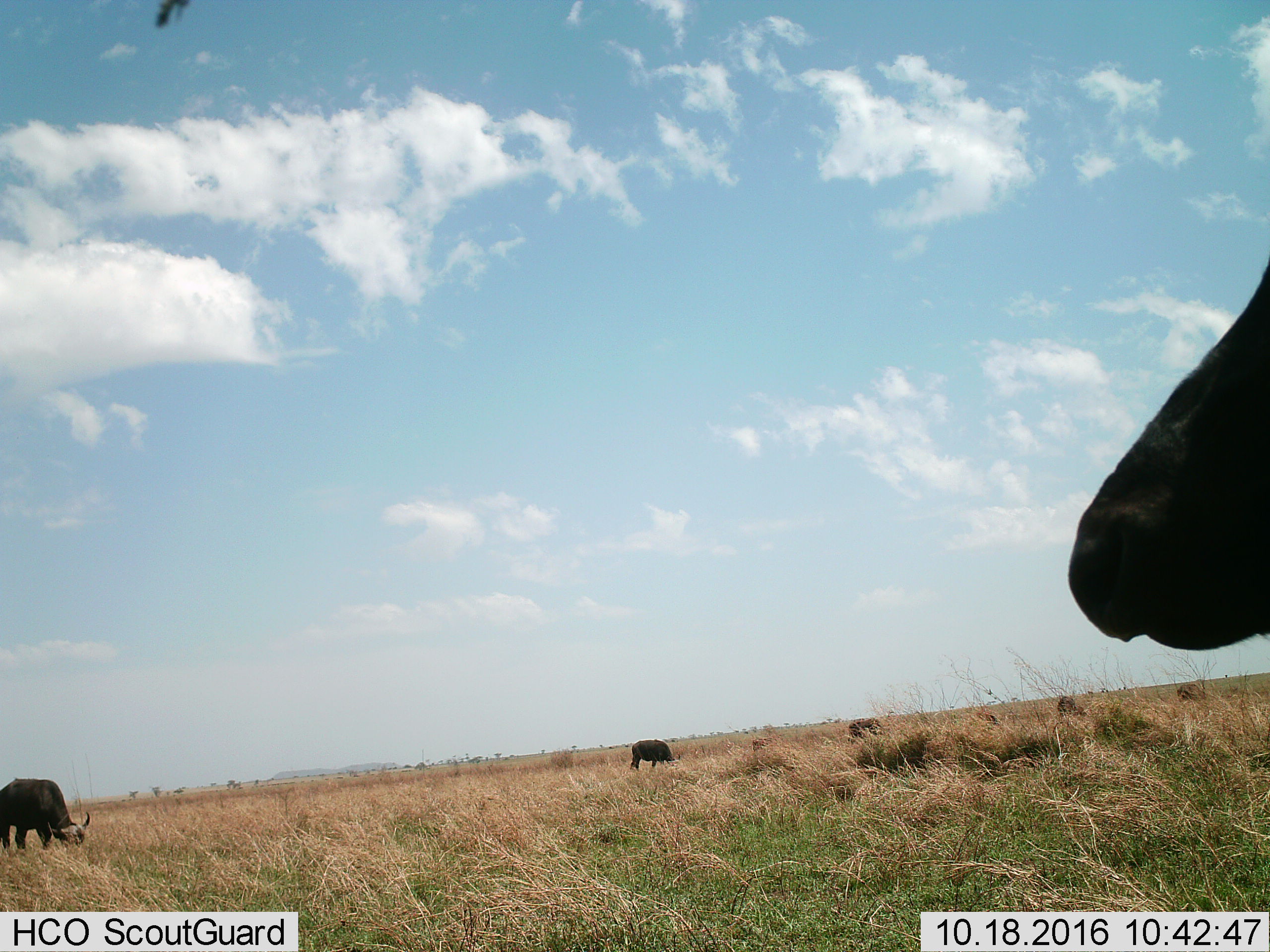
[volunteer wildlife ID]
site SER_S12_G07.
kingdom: Animalia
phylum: Chordata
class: Mammalia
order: Artiodactyla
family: Bovidae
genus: Syncerus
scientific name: Syncerus caffer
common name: african buffalo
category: buffalo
Buffalo (african buffalo) (Syncerus caffer), count 6. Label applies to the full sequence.